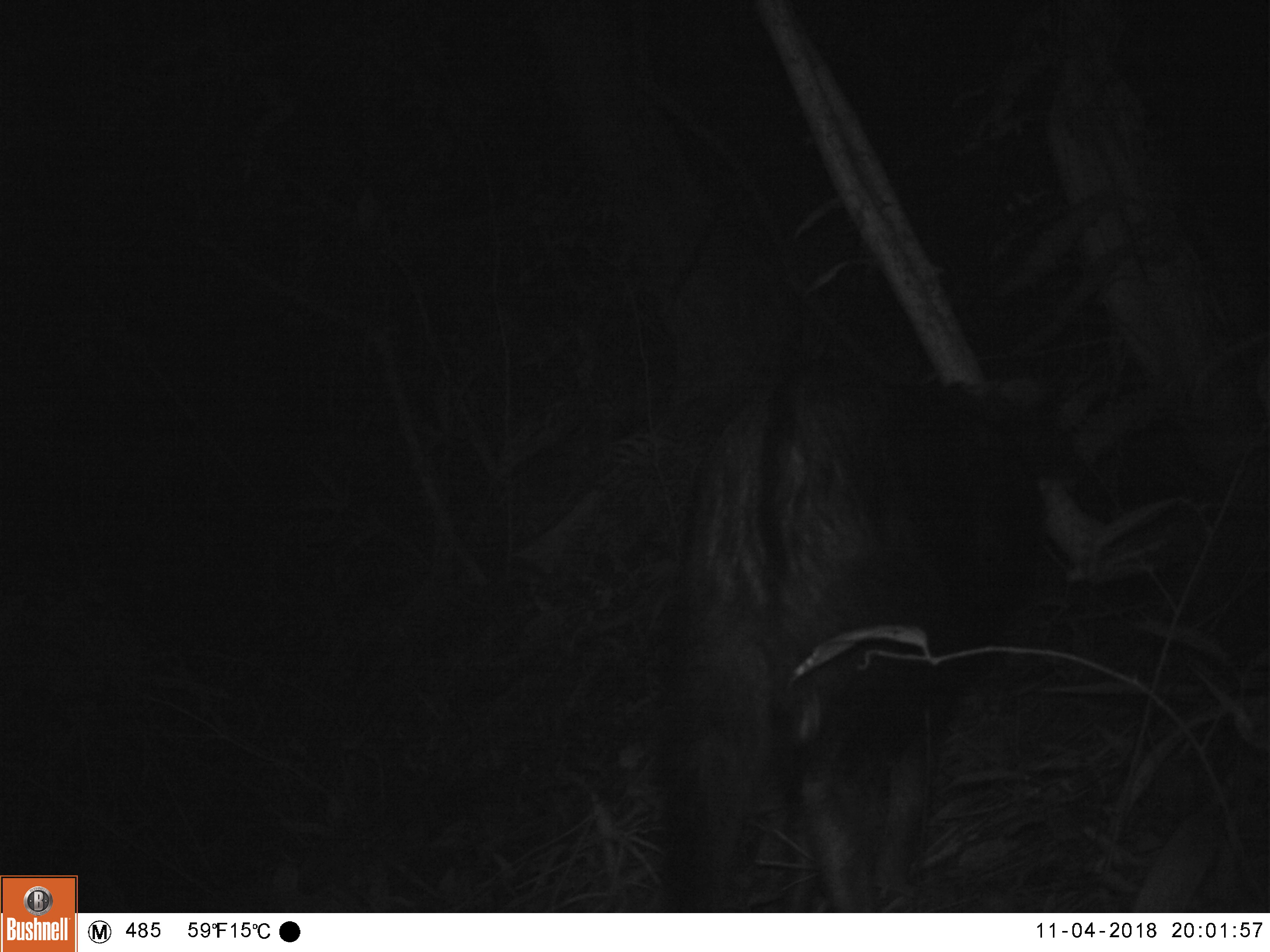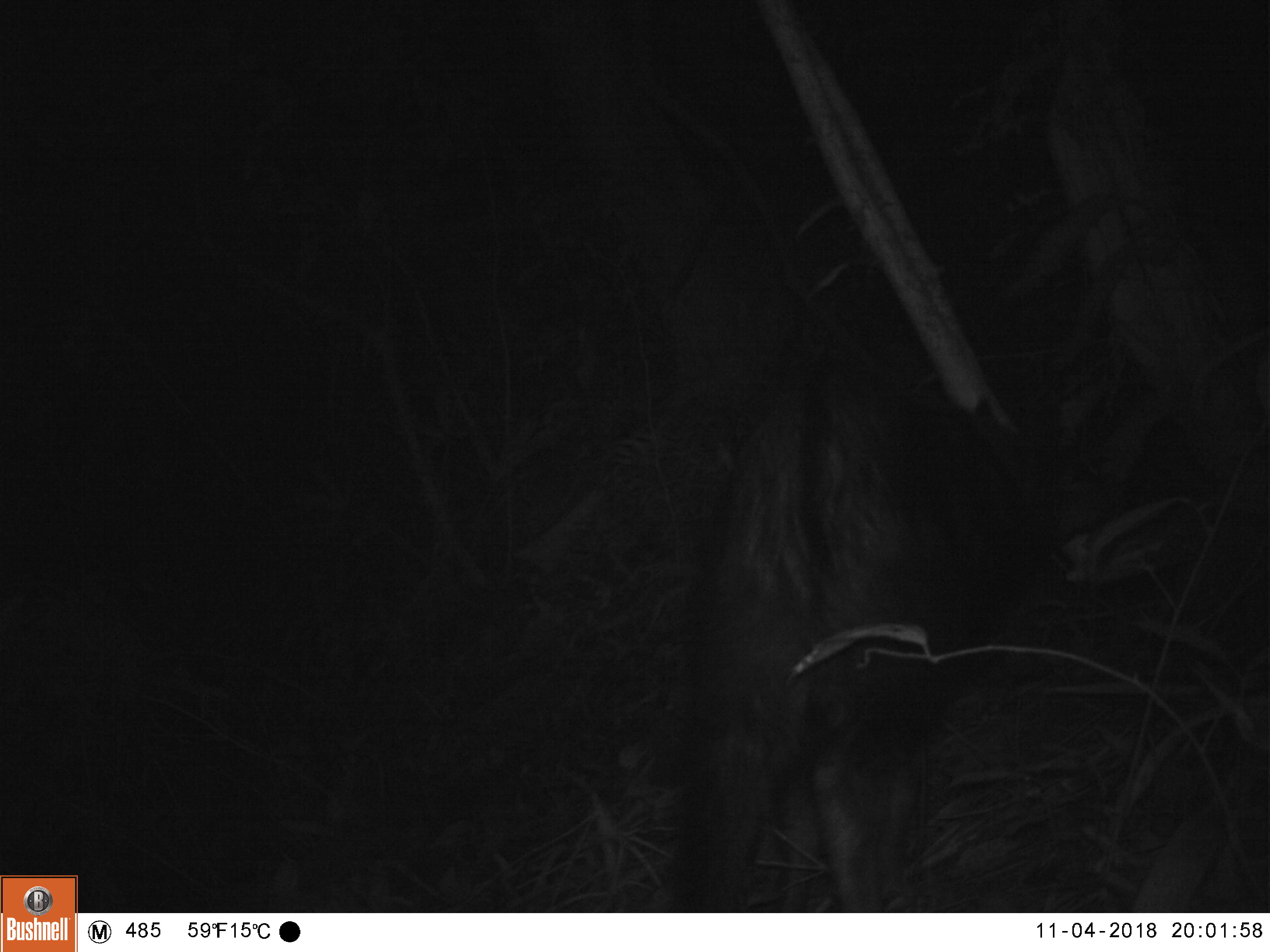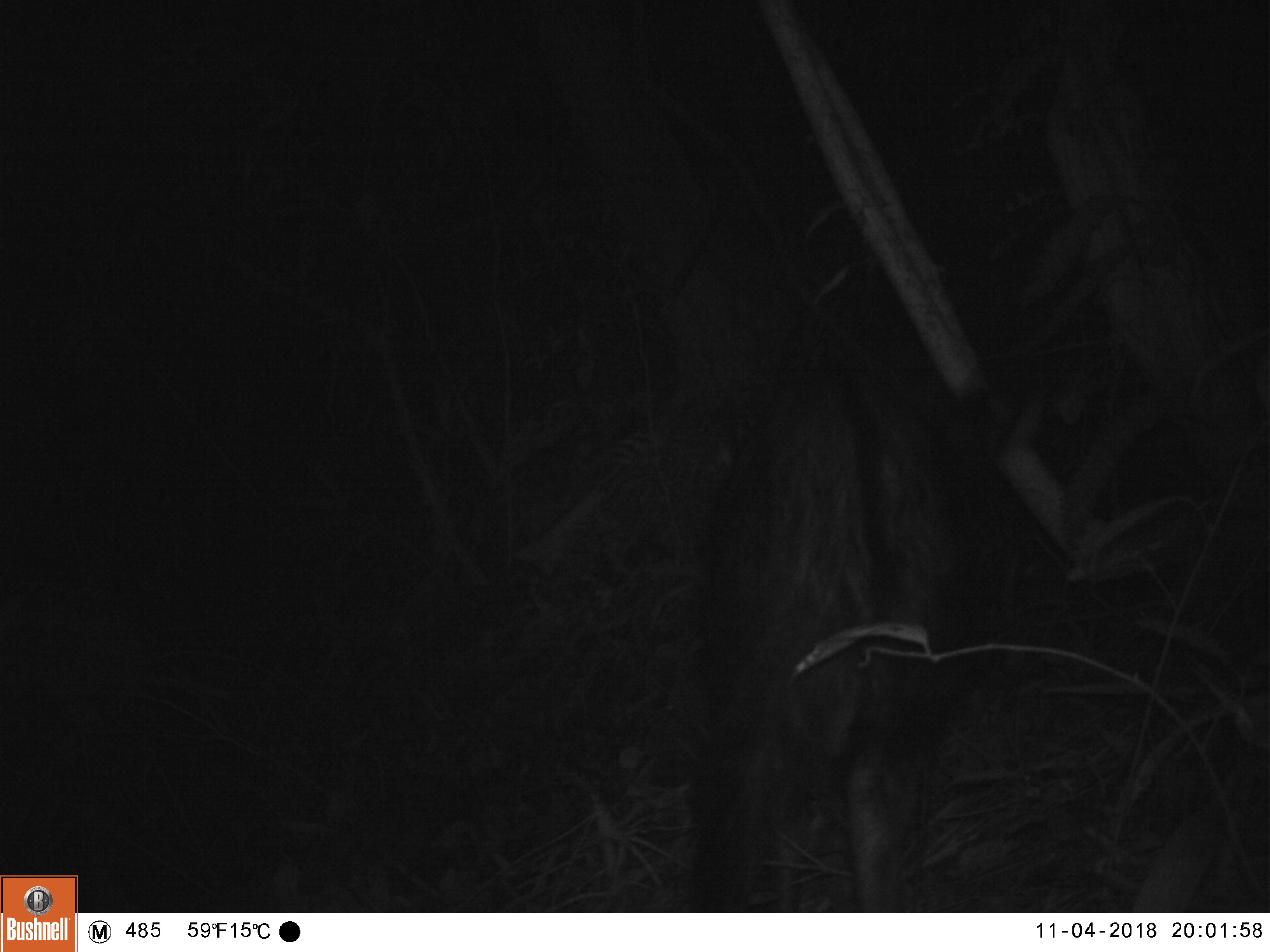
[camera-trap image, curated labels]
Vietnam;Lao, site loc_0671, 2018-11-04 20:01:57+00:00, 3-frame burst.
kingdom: Animalia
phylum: Chordata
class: Mammalia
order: Artiodactyla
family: Bovidae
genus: Capricornis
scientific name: Capricornis sumatraensis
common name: chinese serow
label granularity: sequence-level